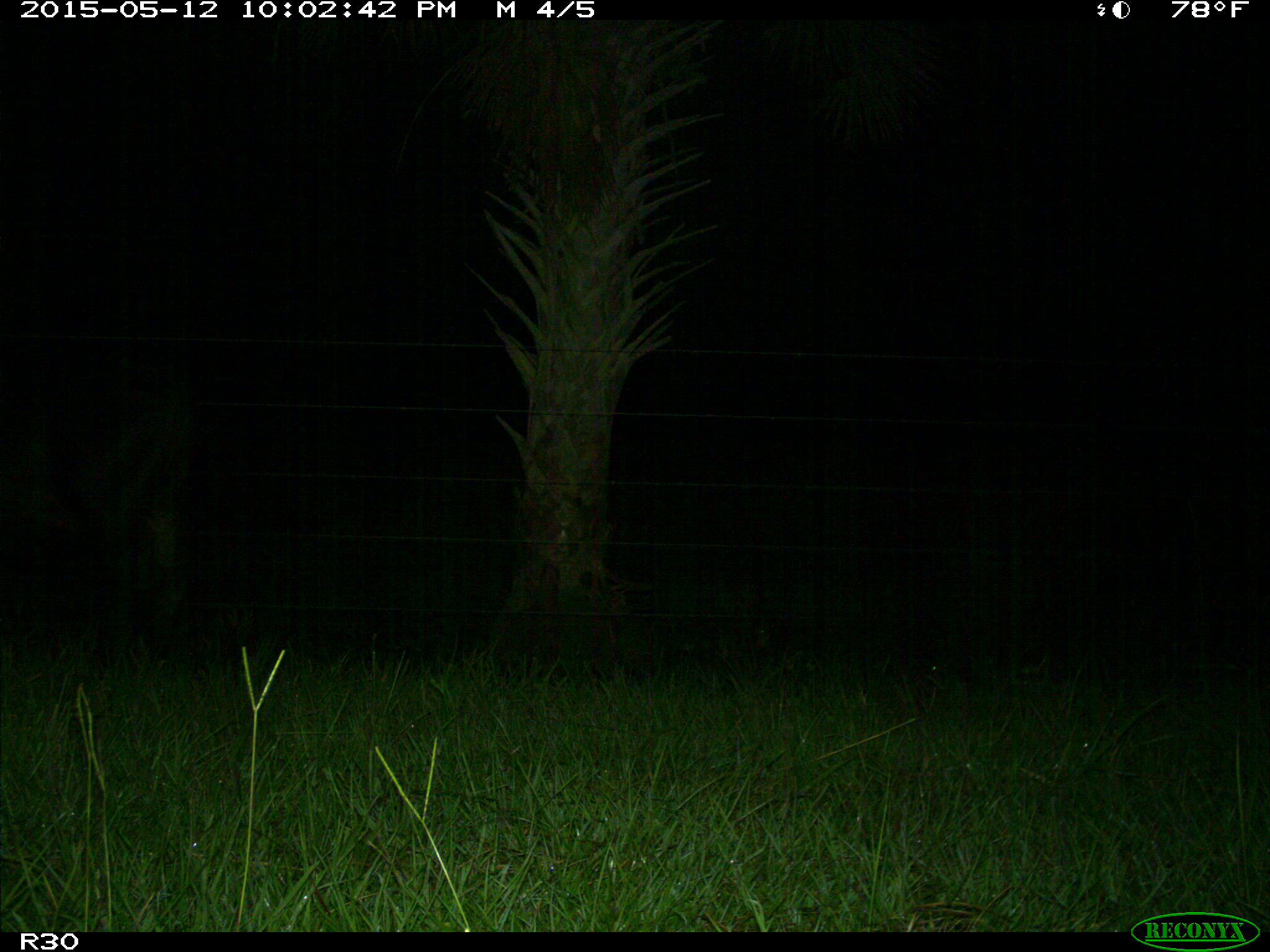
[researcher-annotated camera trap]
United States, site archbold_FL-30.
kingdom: Animalia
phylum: Chordata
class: Mammalia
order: Artiodactyla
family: Bovidae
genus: Bos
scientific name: Bos taurus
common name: domestic cow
Bos taurus (domestic cow).